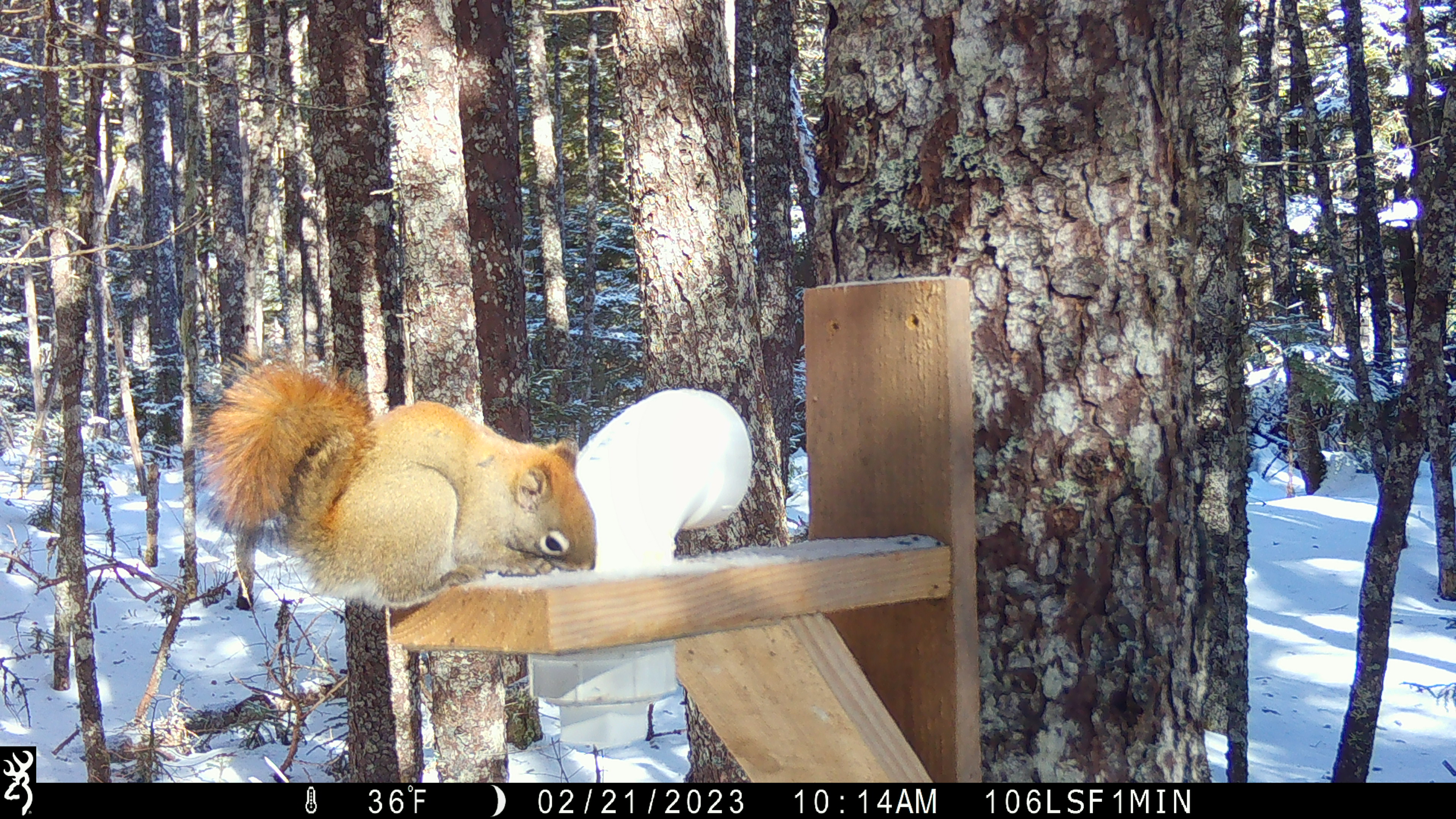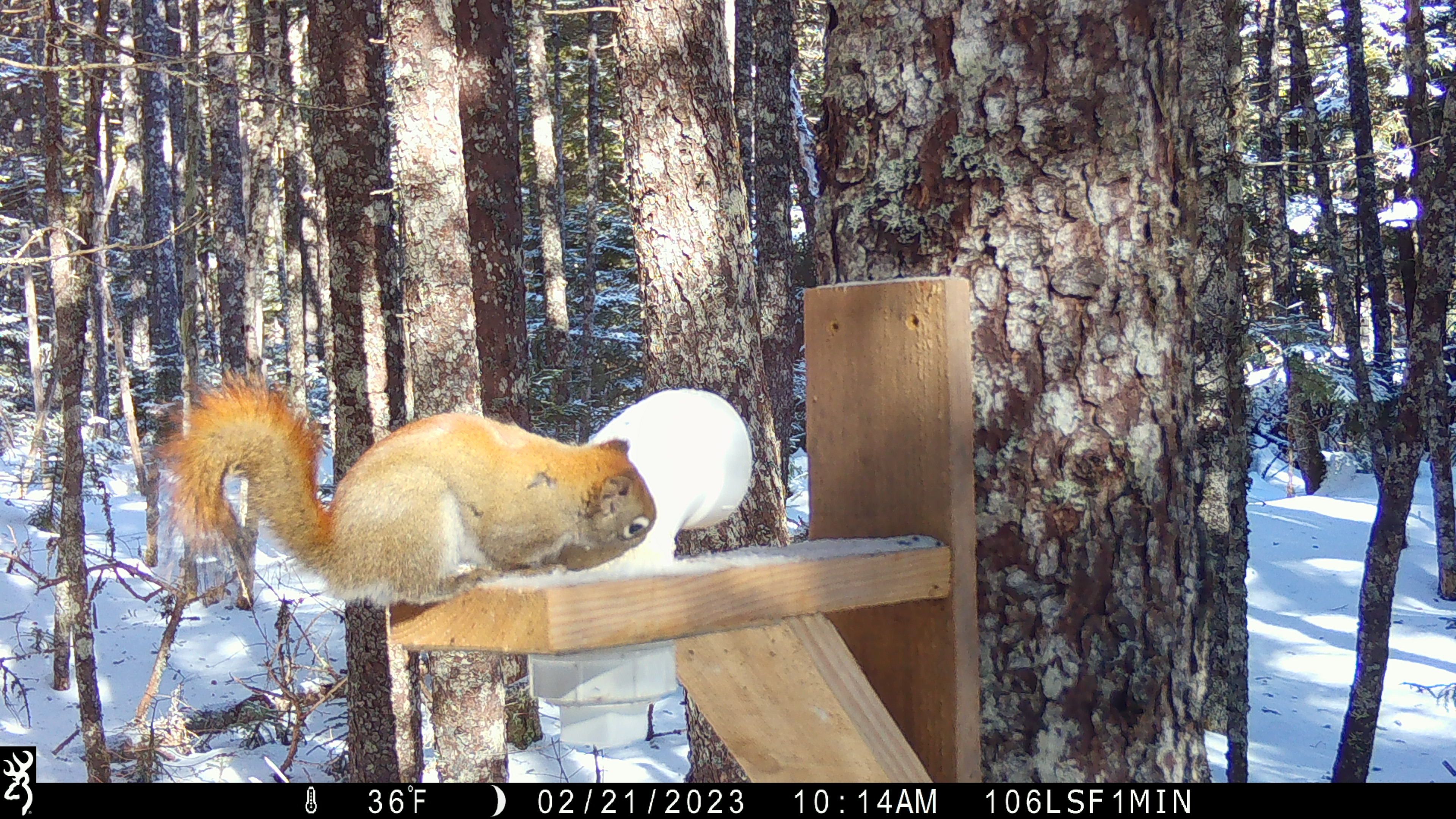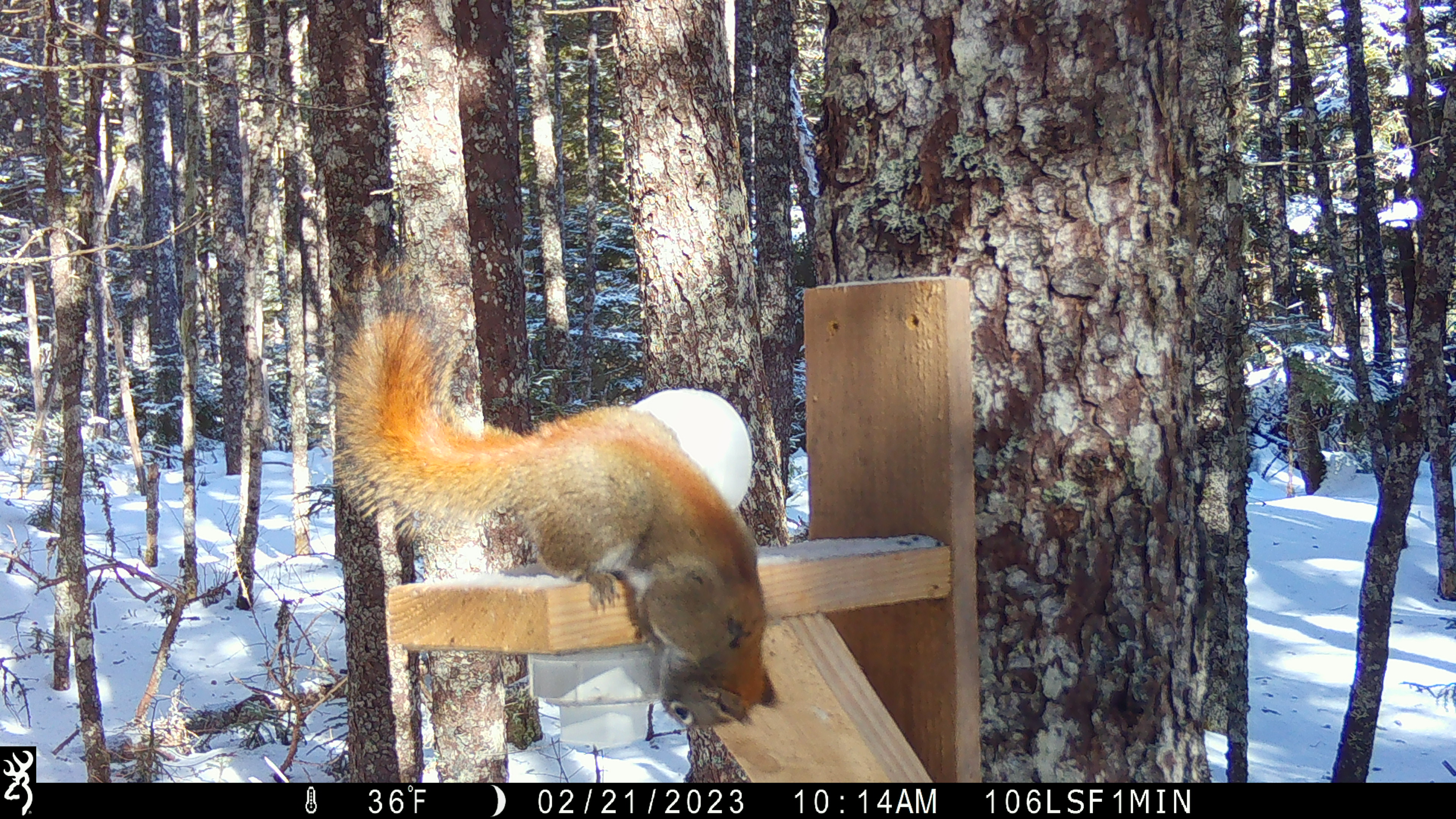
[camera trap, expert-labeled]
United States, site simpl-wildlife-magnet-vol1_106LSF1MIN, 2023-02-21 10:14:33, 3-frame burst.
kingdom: Animalia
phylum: Chordata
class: Mammalia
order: Rodentia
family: Sciuridae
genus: Tamiasciurus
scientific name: Tamiasciurus hudsonicus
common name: red squirrel